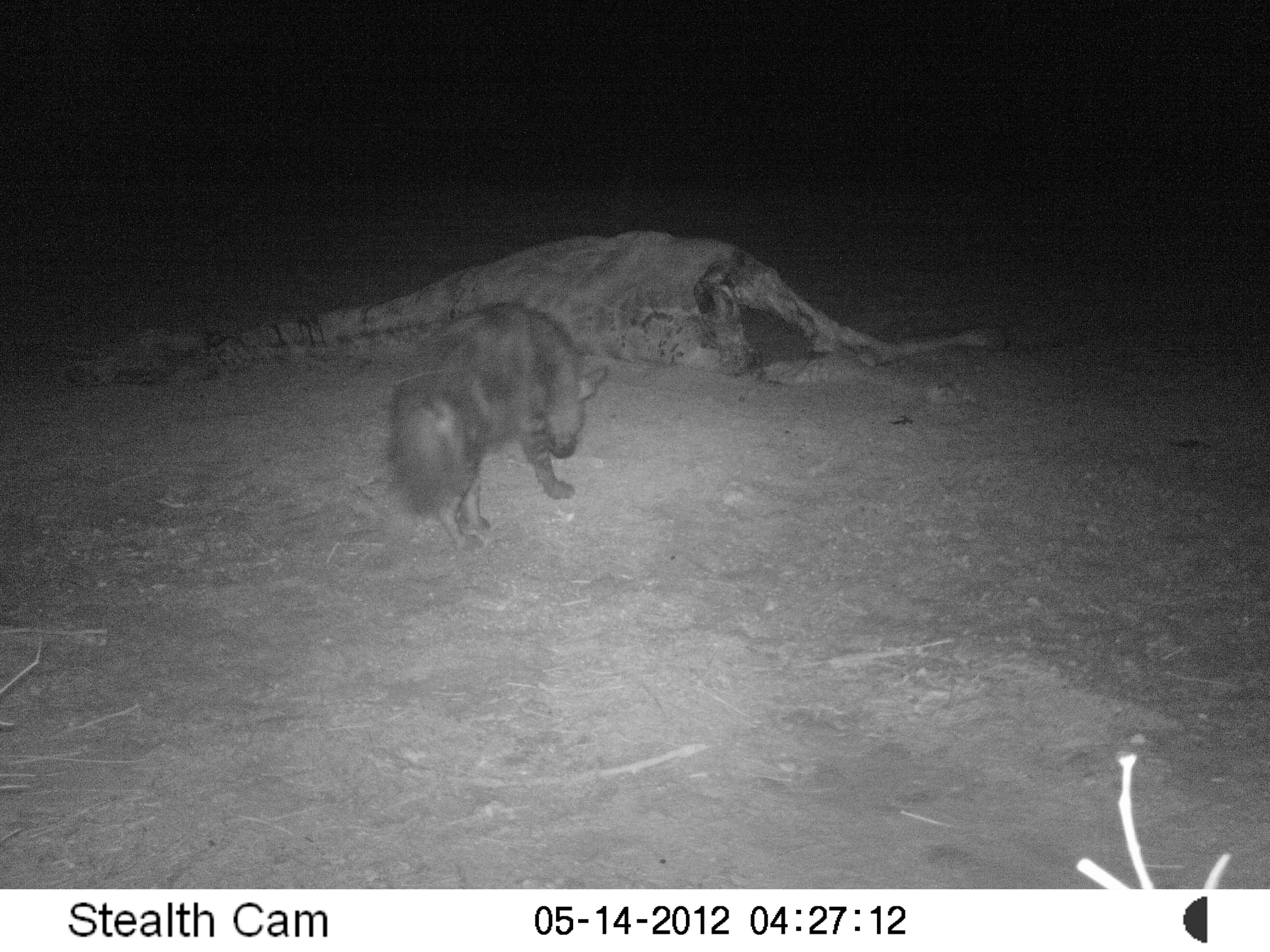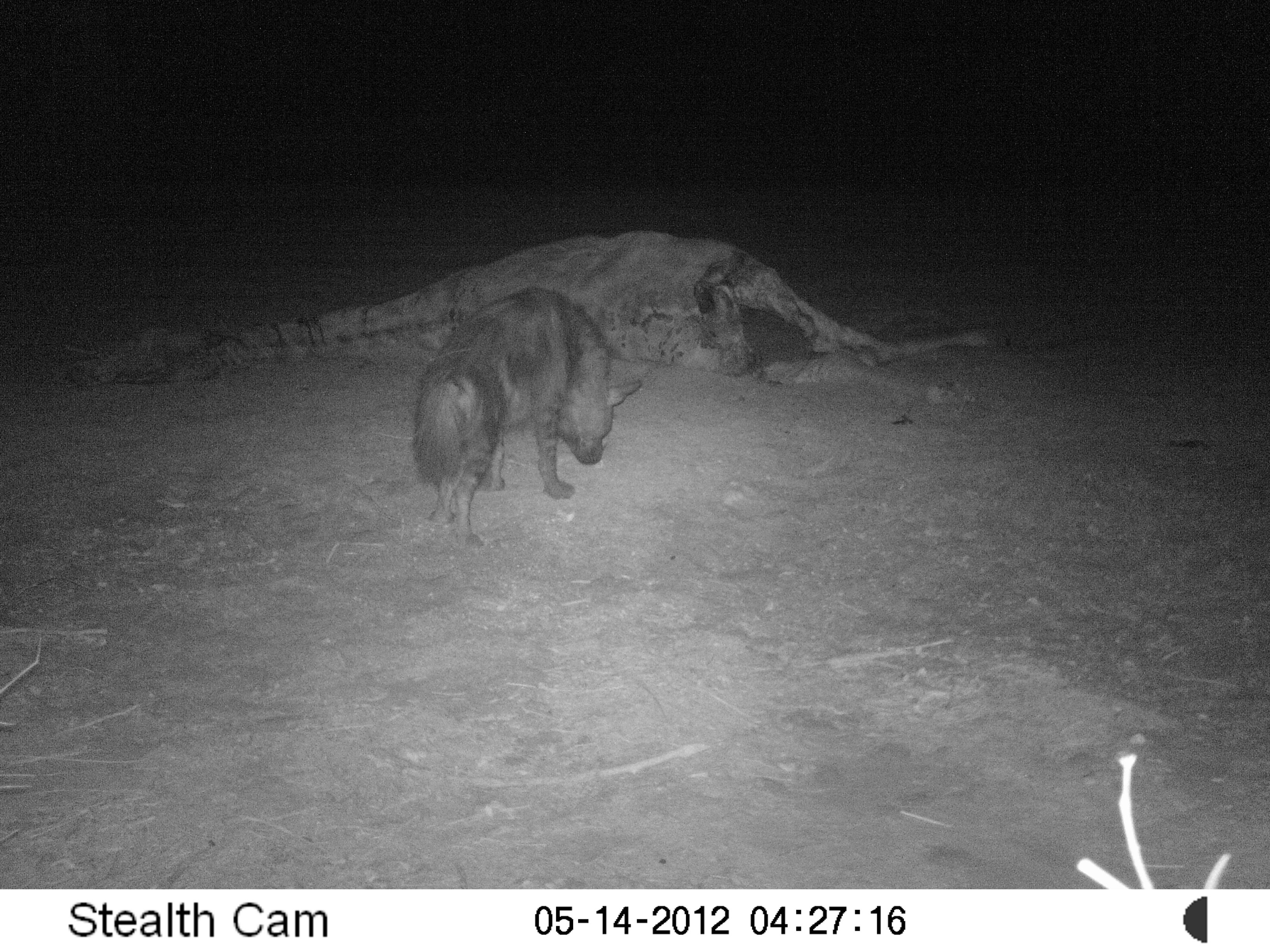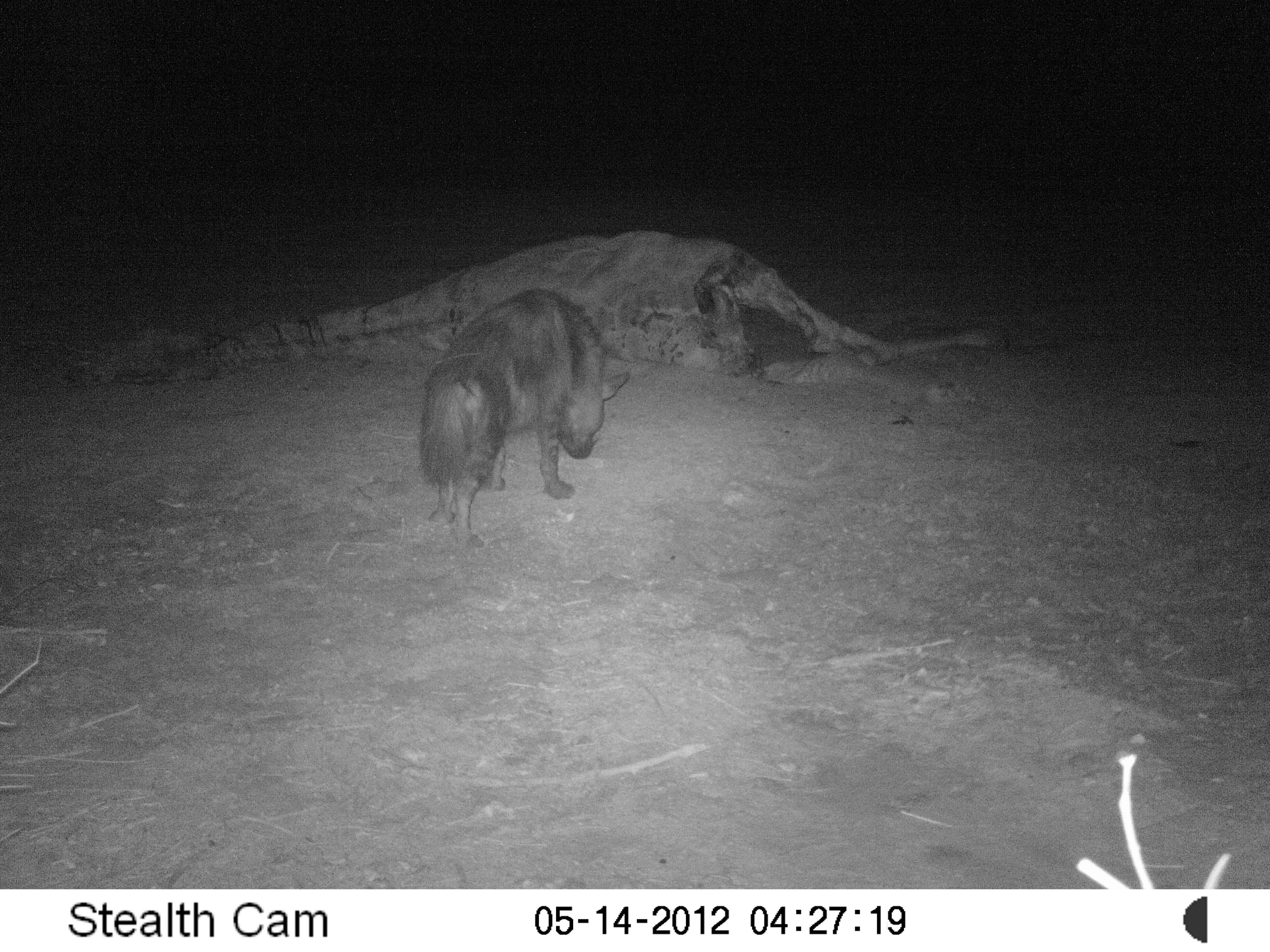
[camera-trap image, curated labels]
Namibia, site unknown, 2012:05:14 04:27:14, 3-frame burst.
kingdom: Animalia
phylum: Chordata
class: Mammalia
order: Carnivora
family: Hyaenidae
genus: Parahyaena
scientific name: Parahyaena brunnea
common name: brown hyena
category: hyaena brunnea